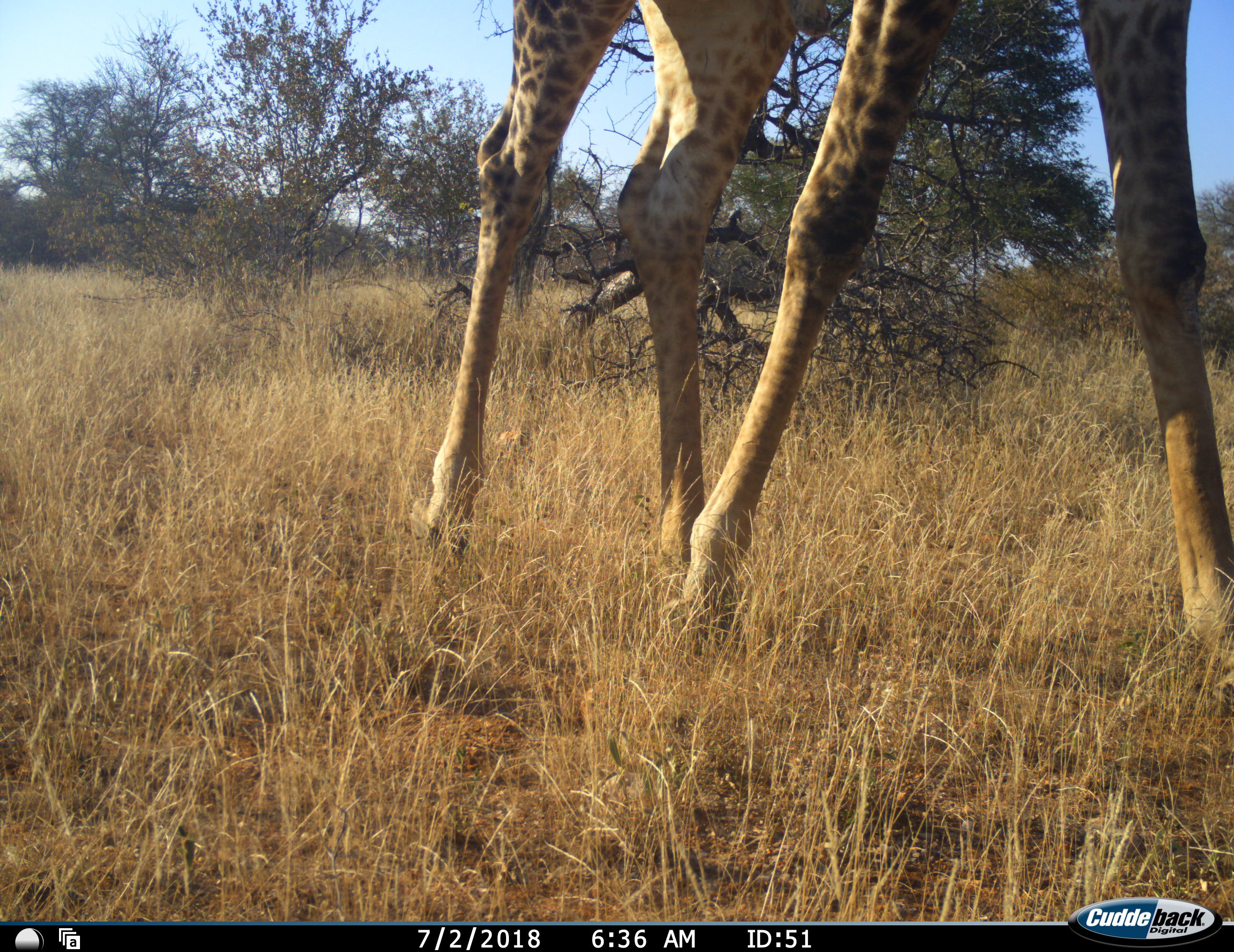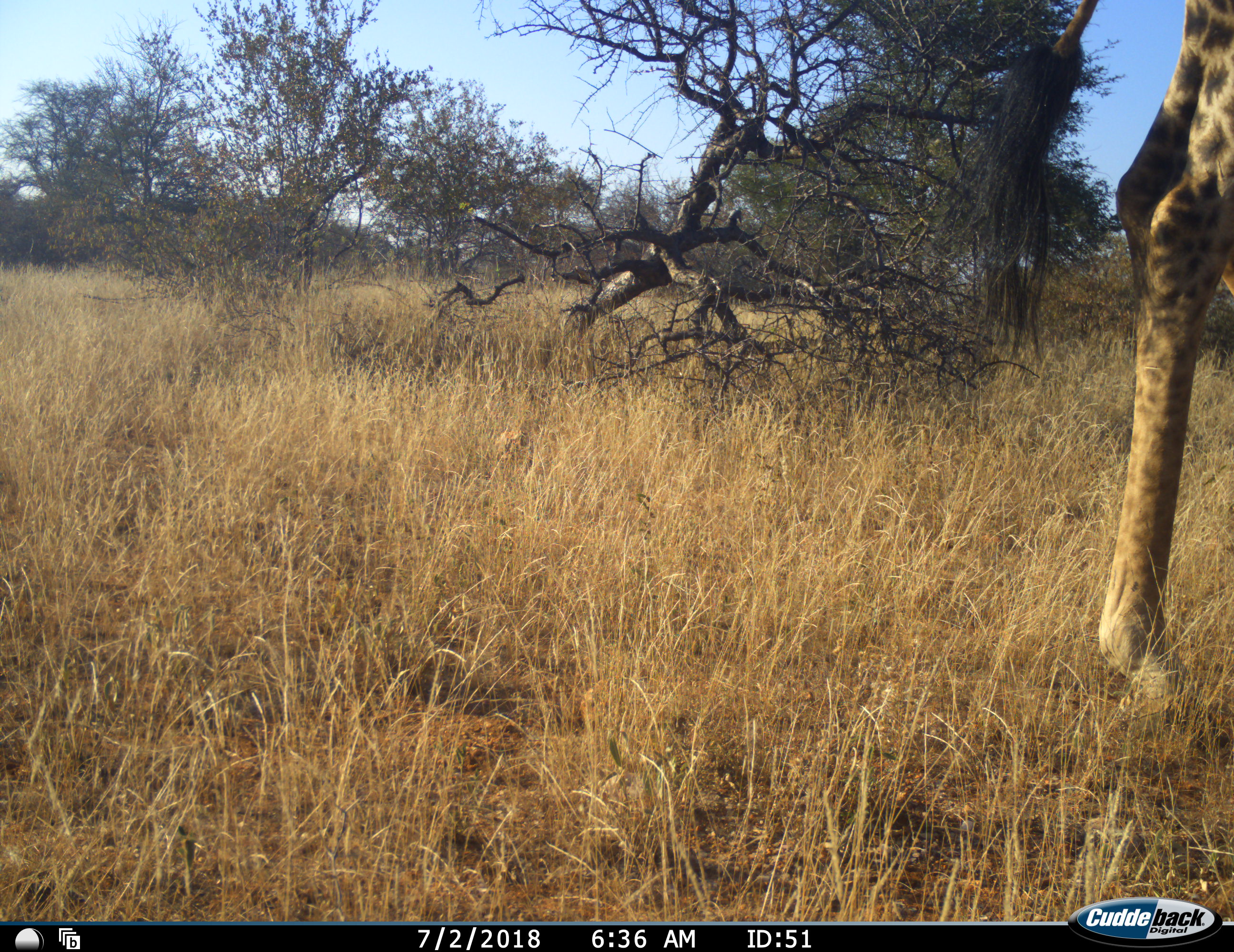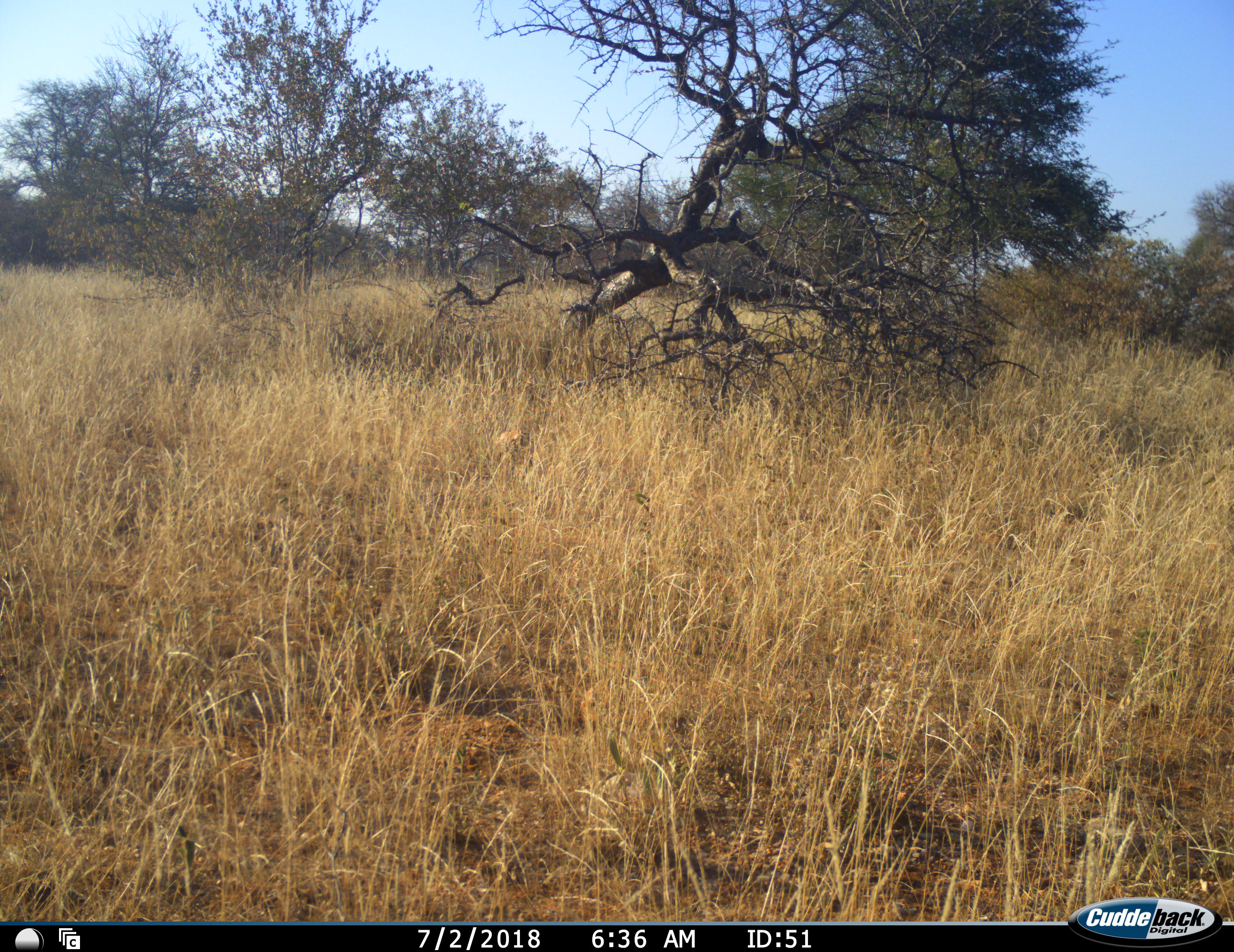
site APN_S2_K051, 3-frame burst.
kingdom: Animalia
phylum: Chordata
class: Mammalia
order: Artiodactyla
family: Giraffidae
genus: Giraffa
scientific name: Giraffa camelopardalis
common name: giraffe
Giraffe (Giraffa camelopardalis), count 1. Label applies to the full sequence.